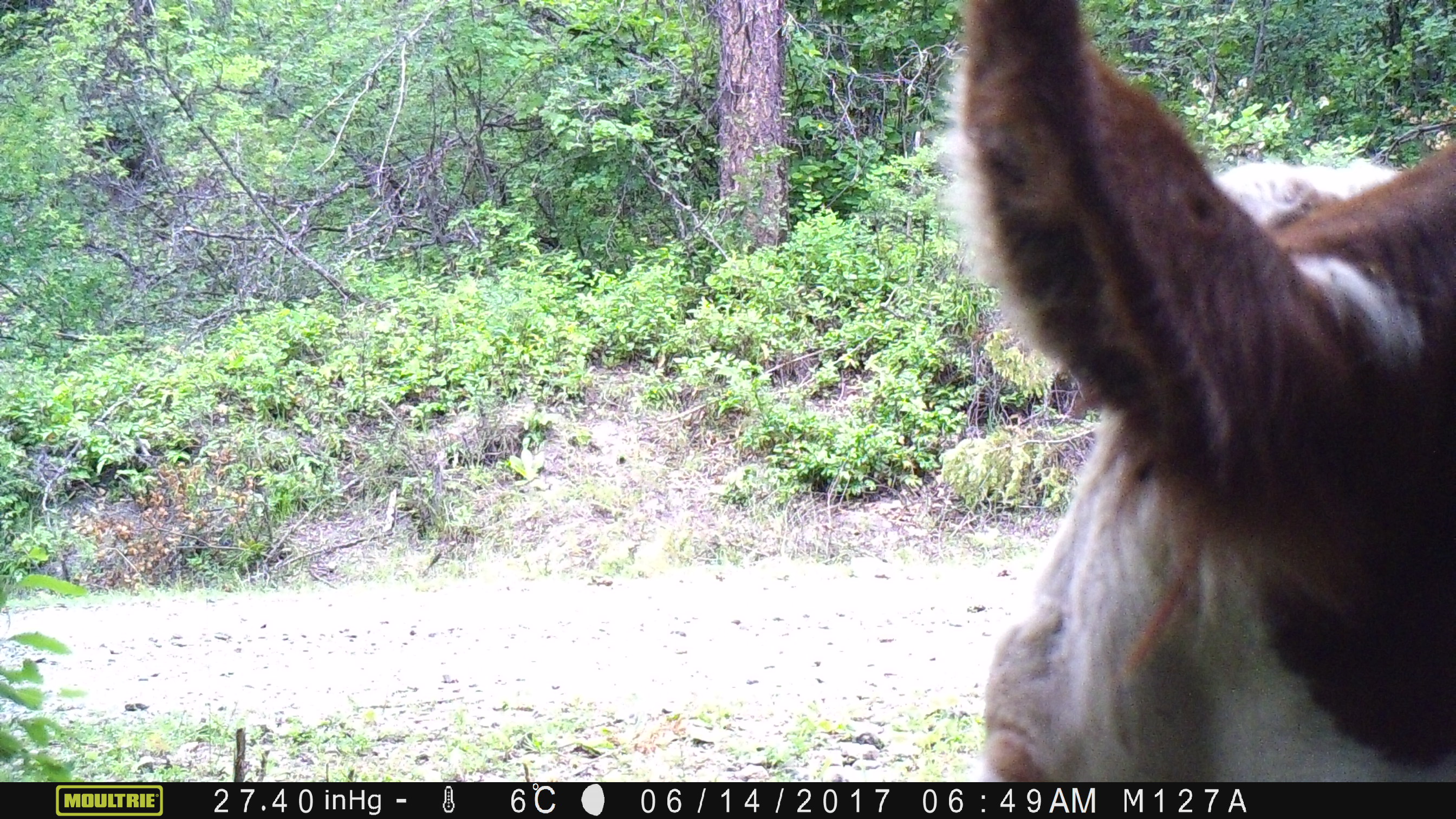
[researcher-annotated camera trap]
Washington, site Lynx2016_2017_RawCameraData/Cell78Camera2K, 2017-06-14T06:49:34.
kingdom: Animalia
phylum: Chordata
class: Mammalia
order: Artiodactyla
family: Bovidae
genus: Bos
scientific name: Bos taurus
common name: domestic cattle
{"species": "domestic cattle (Bos taurus)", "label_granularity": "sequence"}